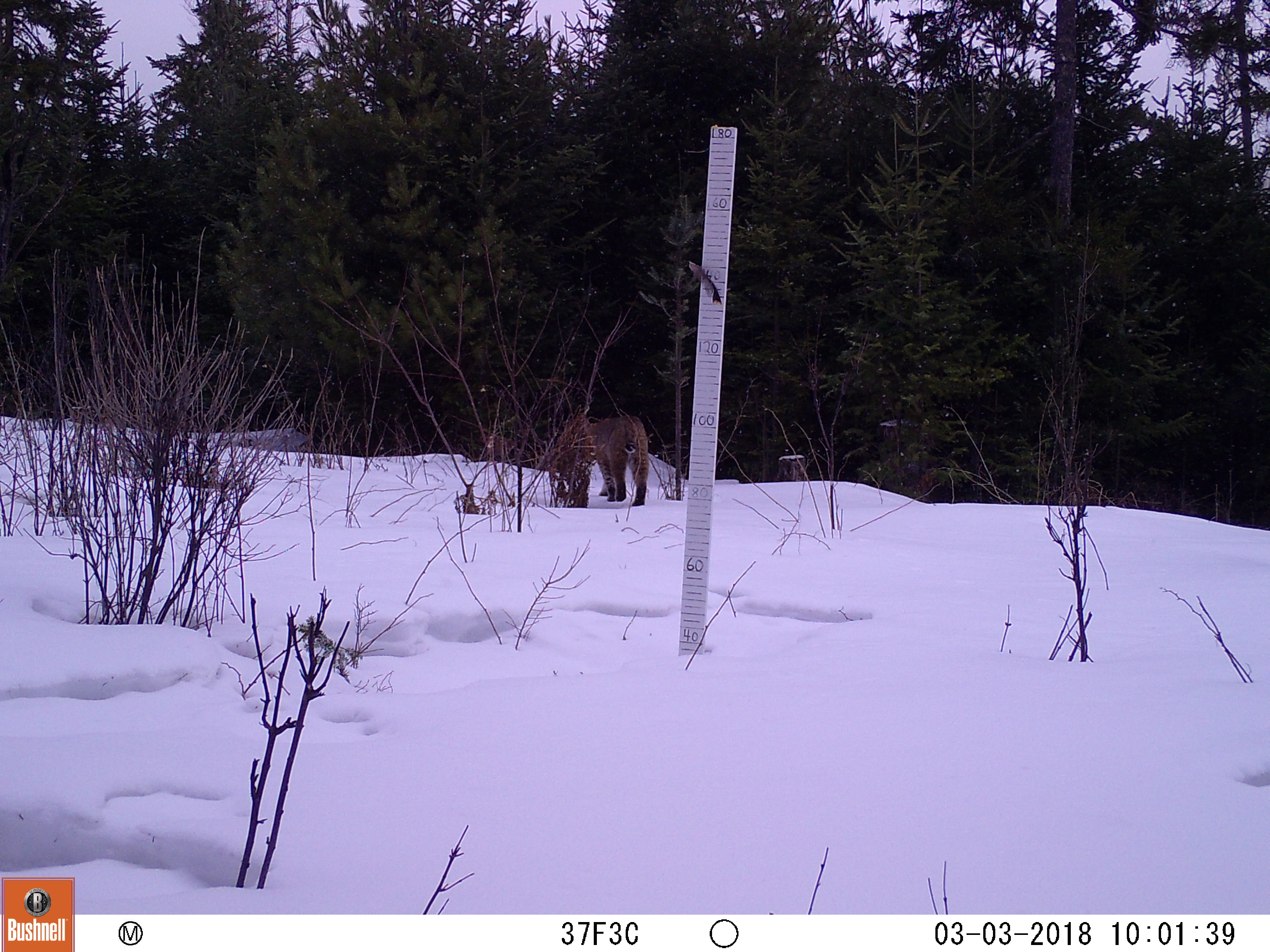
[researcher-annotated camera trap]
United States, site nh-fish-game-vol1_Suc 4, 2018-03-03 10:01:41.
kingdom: Animalia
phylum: Chordata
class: Mammalia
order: Carnivora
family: Felidae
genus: Lynx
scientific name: Lynx rufus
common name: bobcat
Bobcat (Lynx rufus).